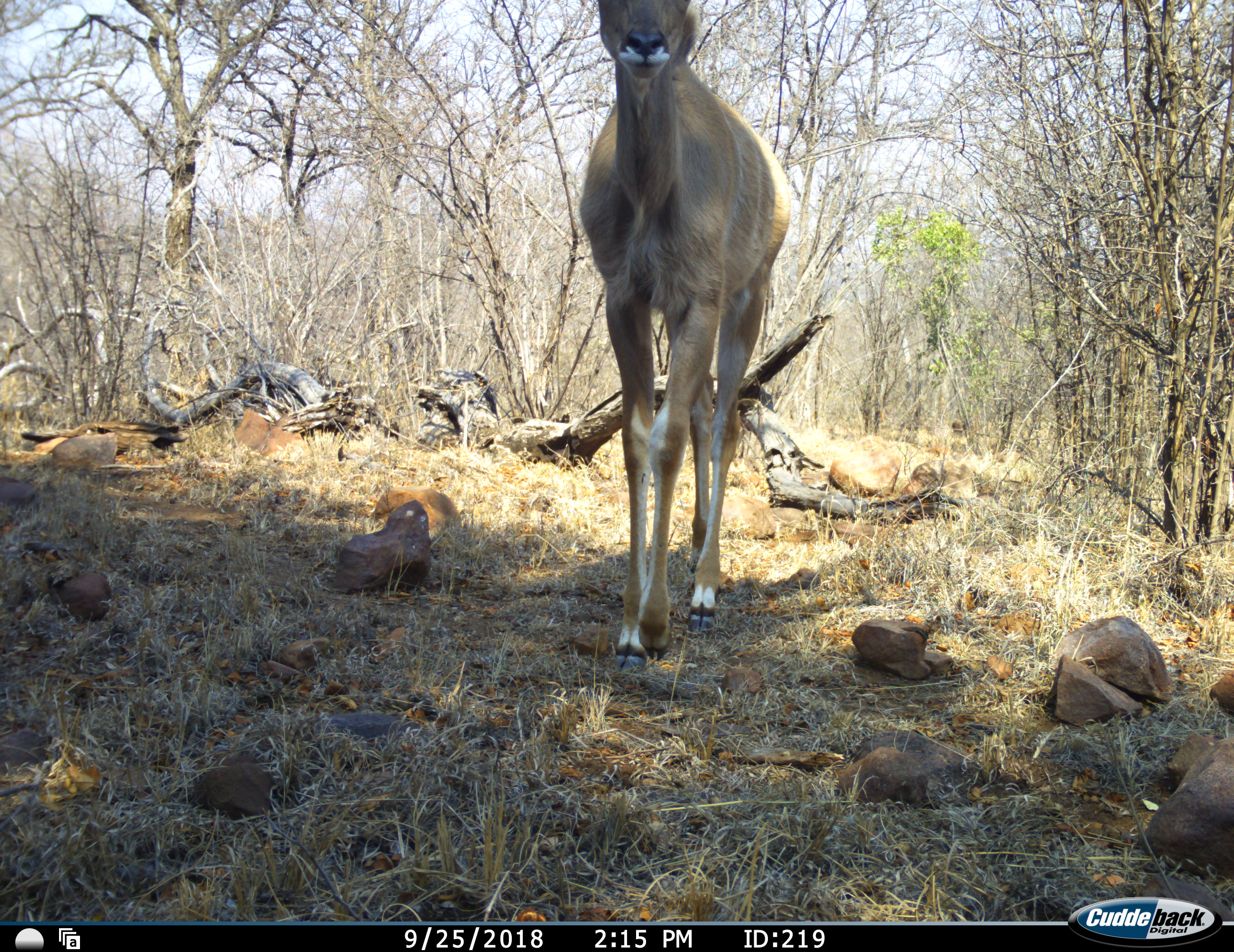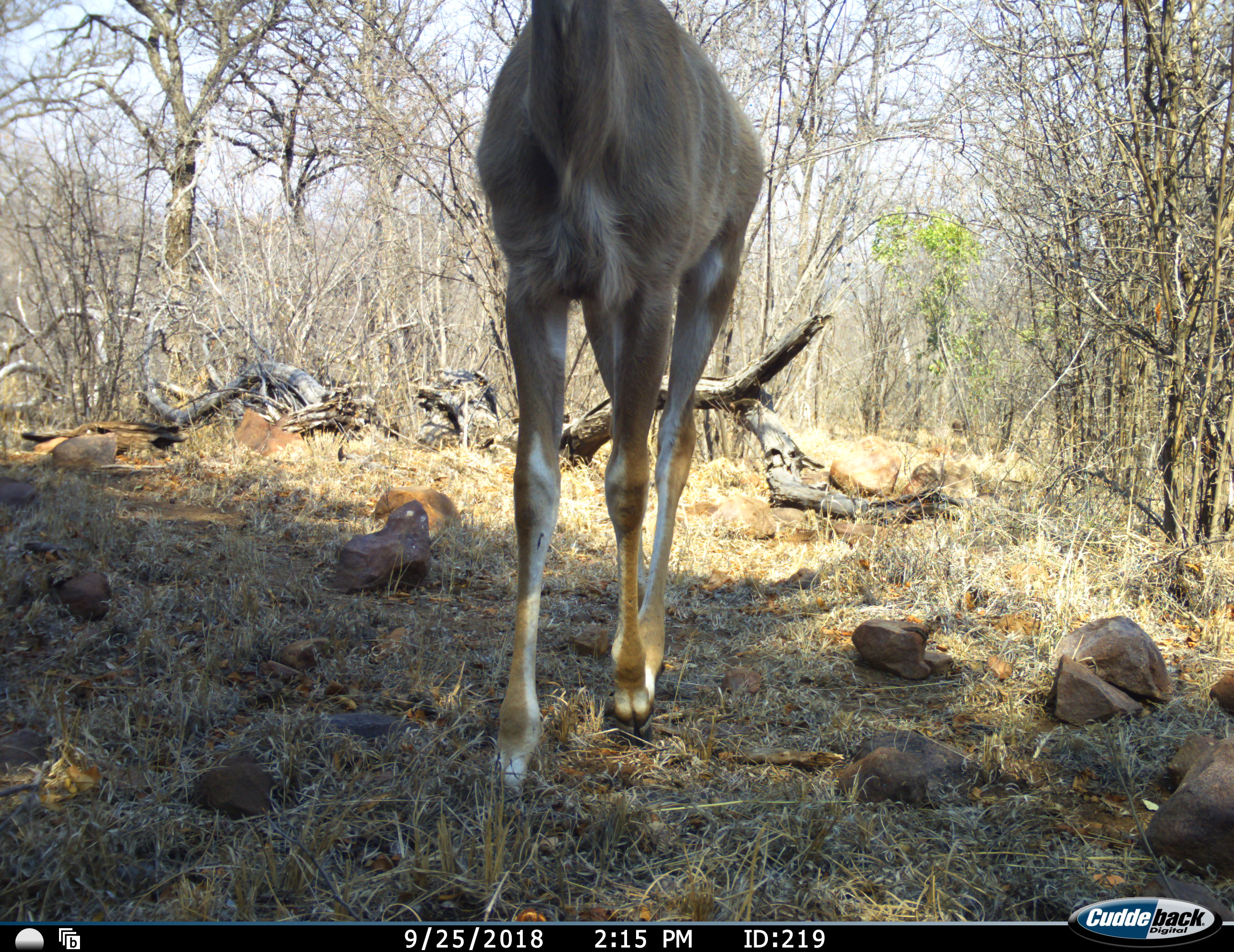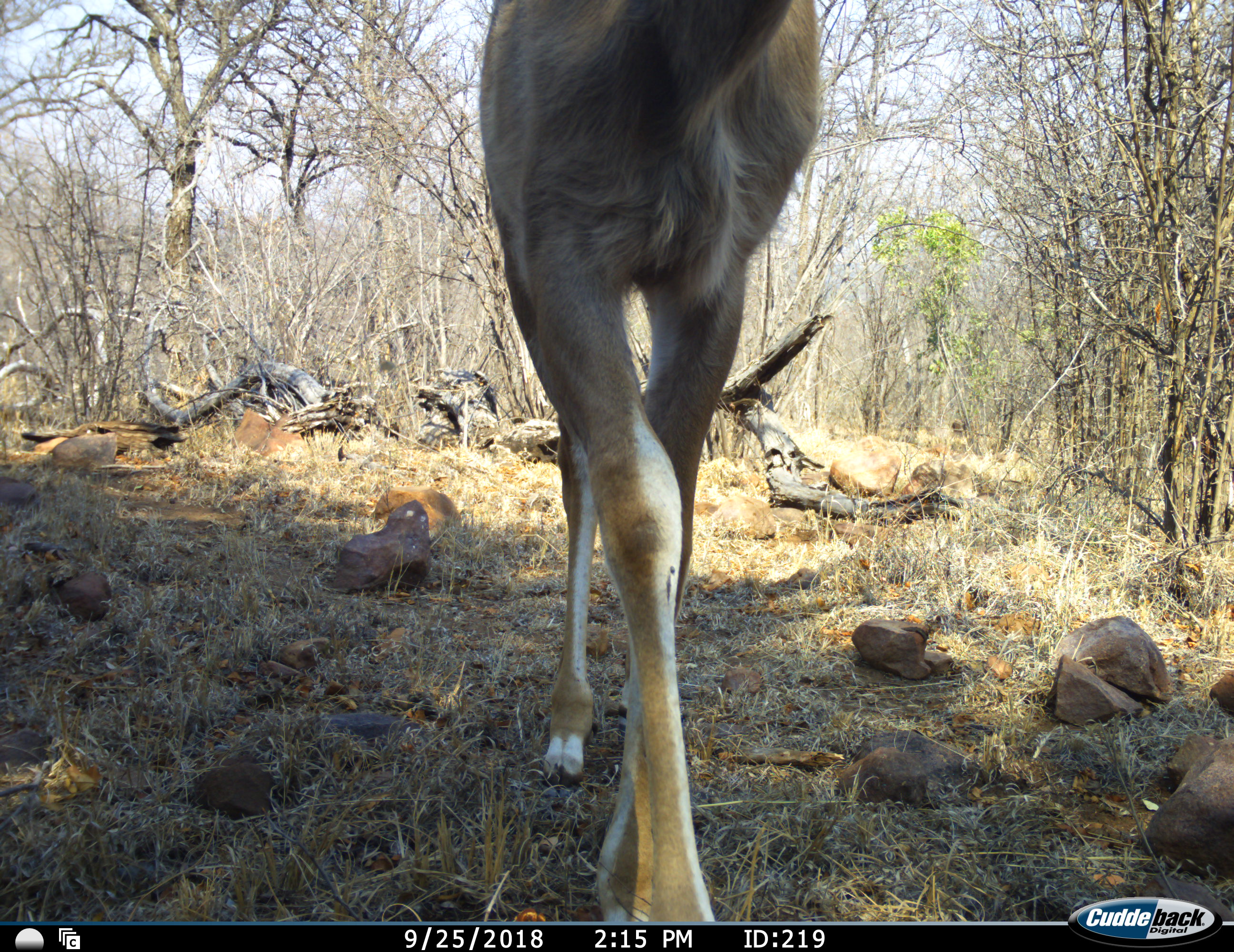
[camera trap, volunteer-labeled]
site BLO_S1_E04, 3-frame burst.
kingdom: Animalia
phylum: Chordata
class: Mammalia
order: Artiodactyla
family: Bovidae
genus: Tragelaphus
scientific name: Tragelaphus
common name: kudu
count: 1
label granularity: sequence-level